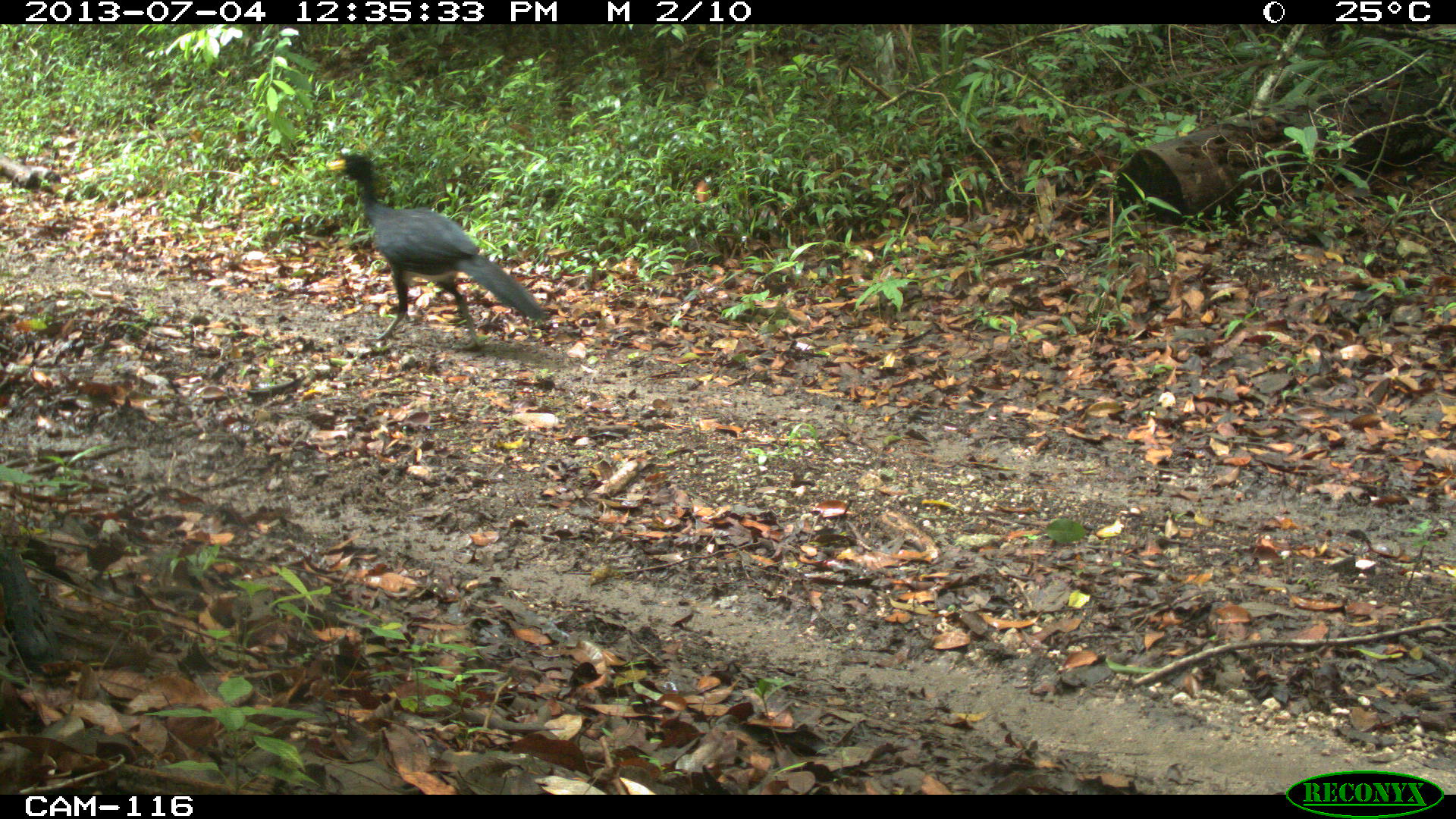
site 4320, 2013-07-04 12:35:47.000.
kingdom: Animalia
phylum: Chordata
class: Aves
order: Galliformes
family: Cracidae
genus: Crax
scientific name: Crax rubra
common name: great curassow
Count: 1.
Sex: male.